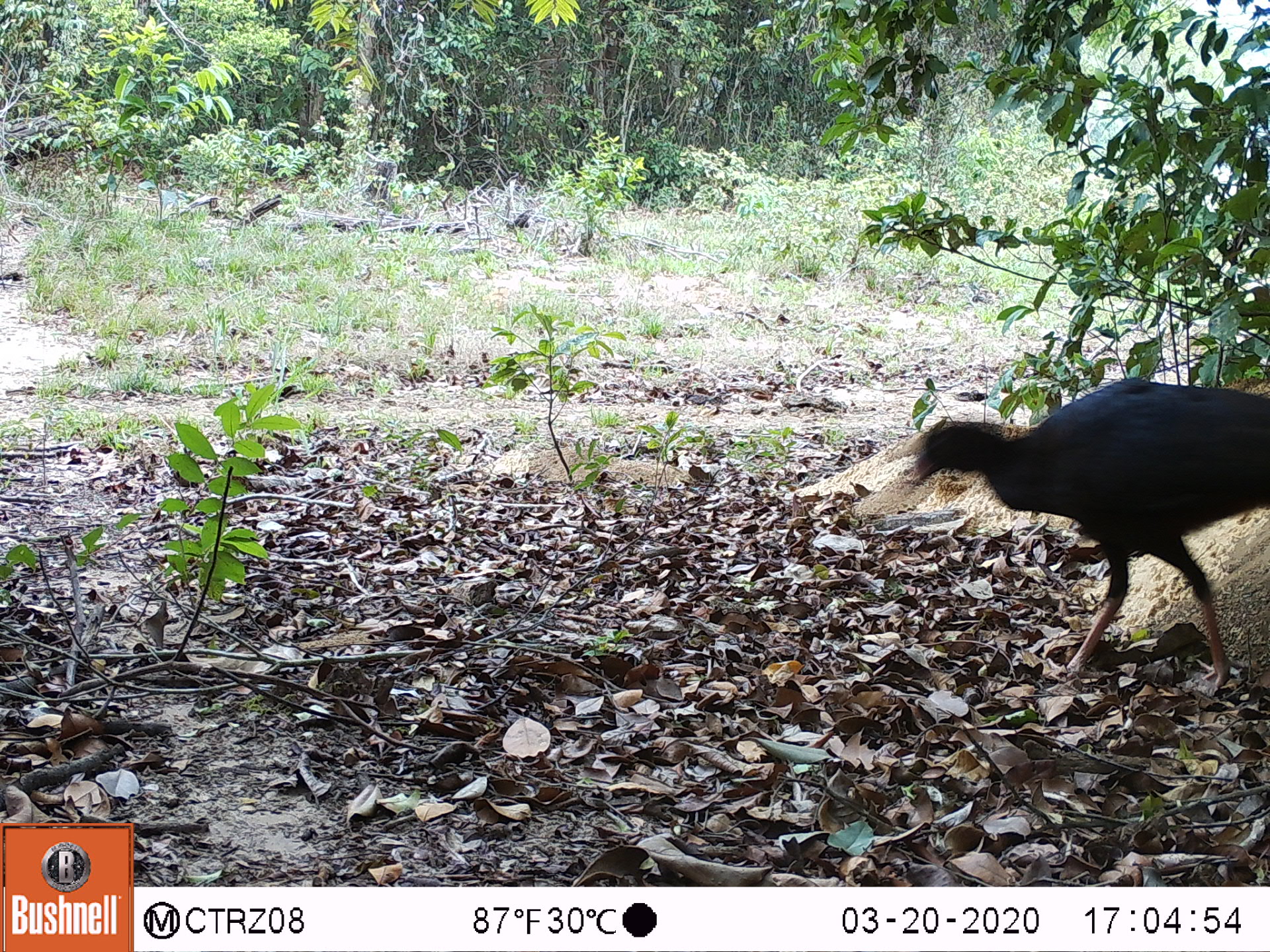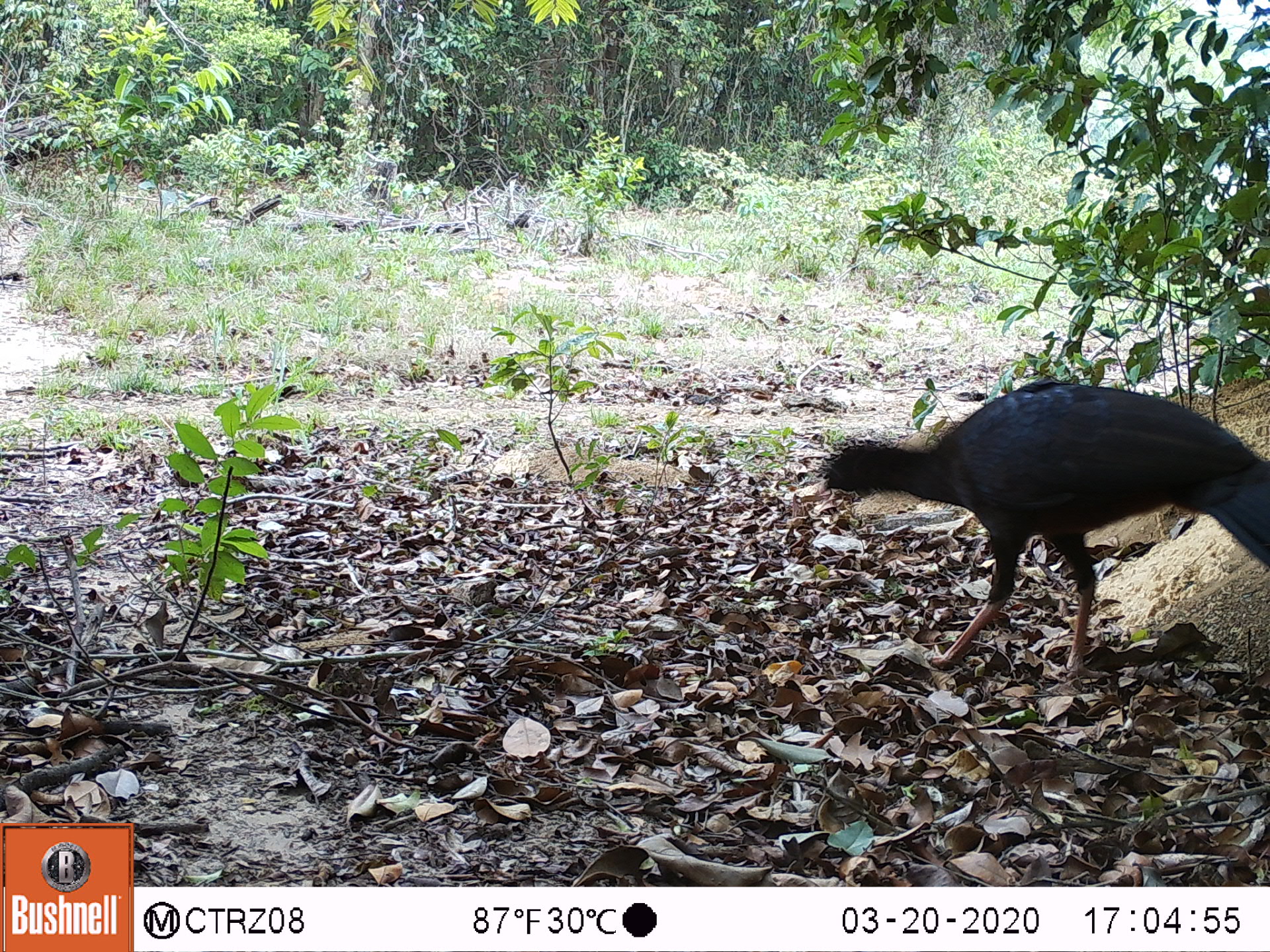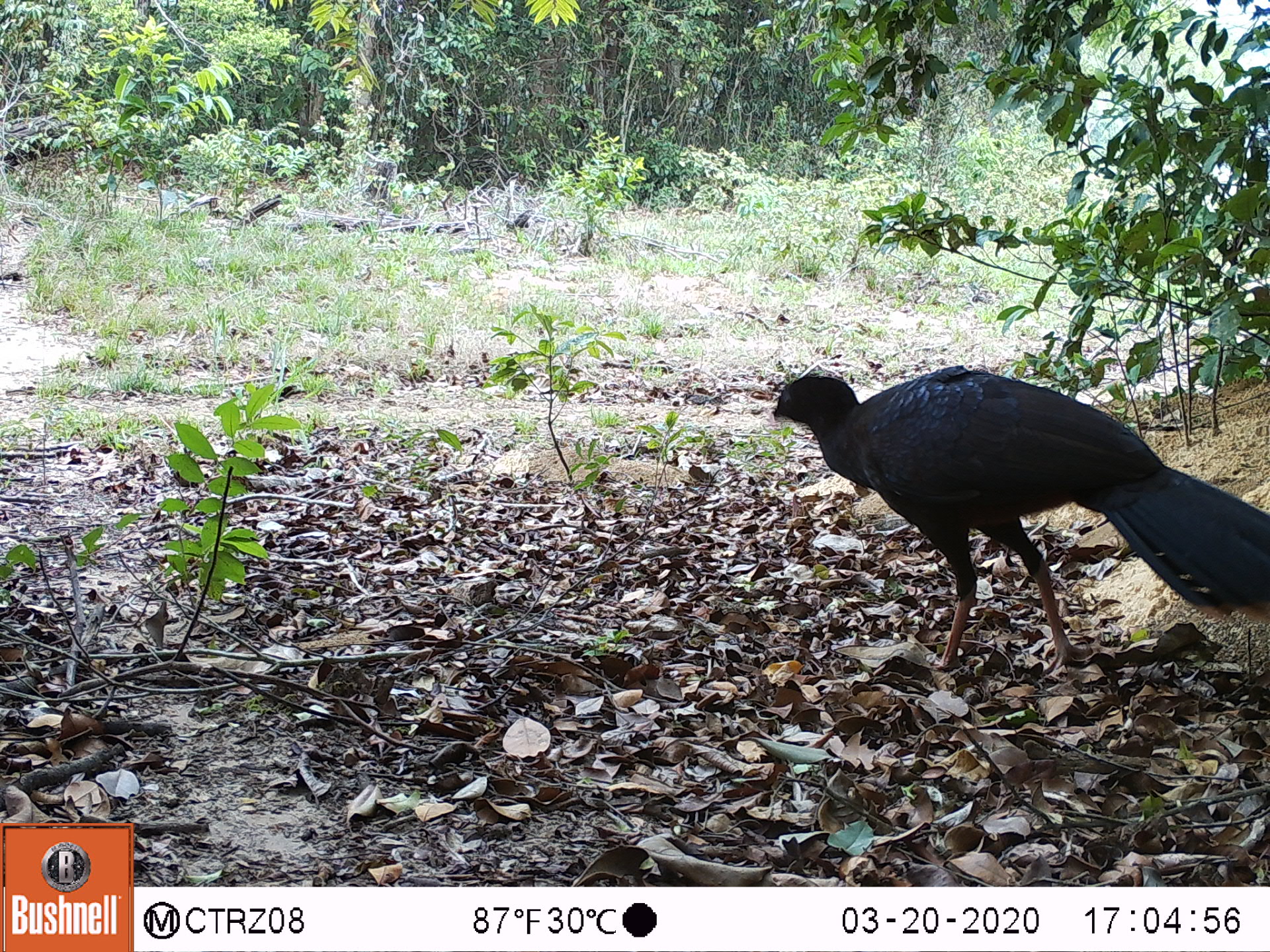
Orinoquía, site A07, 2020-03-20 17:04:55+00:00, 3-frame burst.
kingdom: Animalia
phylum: Chordata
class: Aves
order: Galliformes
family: Cracidae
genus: Mitu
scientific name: Mitu salvini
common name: salvin's currasow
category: salvins curassow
Salvins curassow (salvin's currasow) (Mitu salvini).